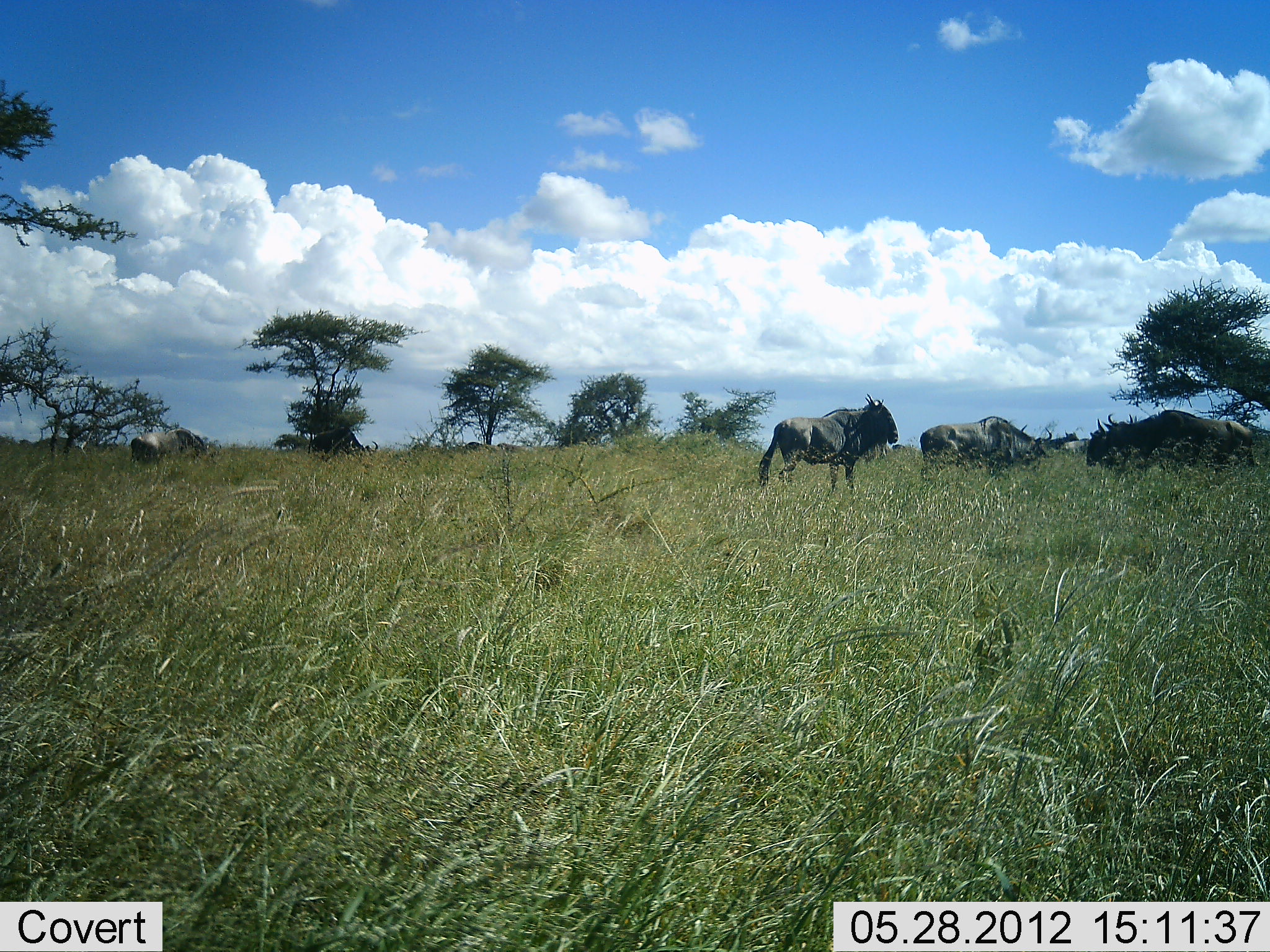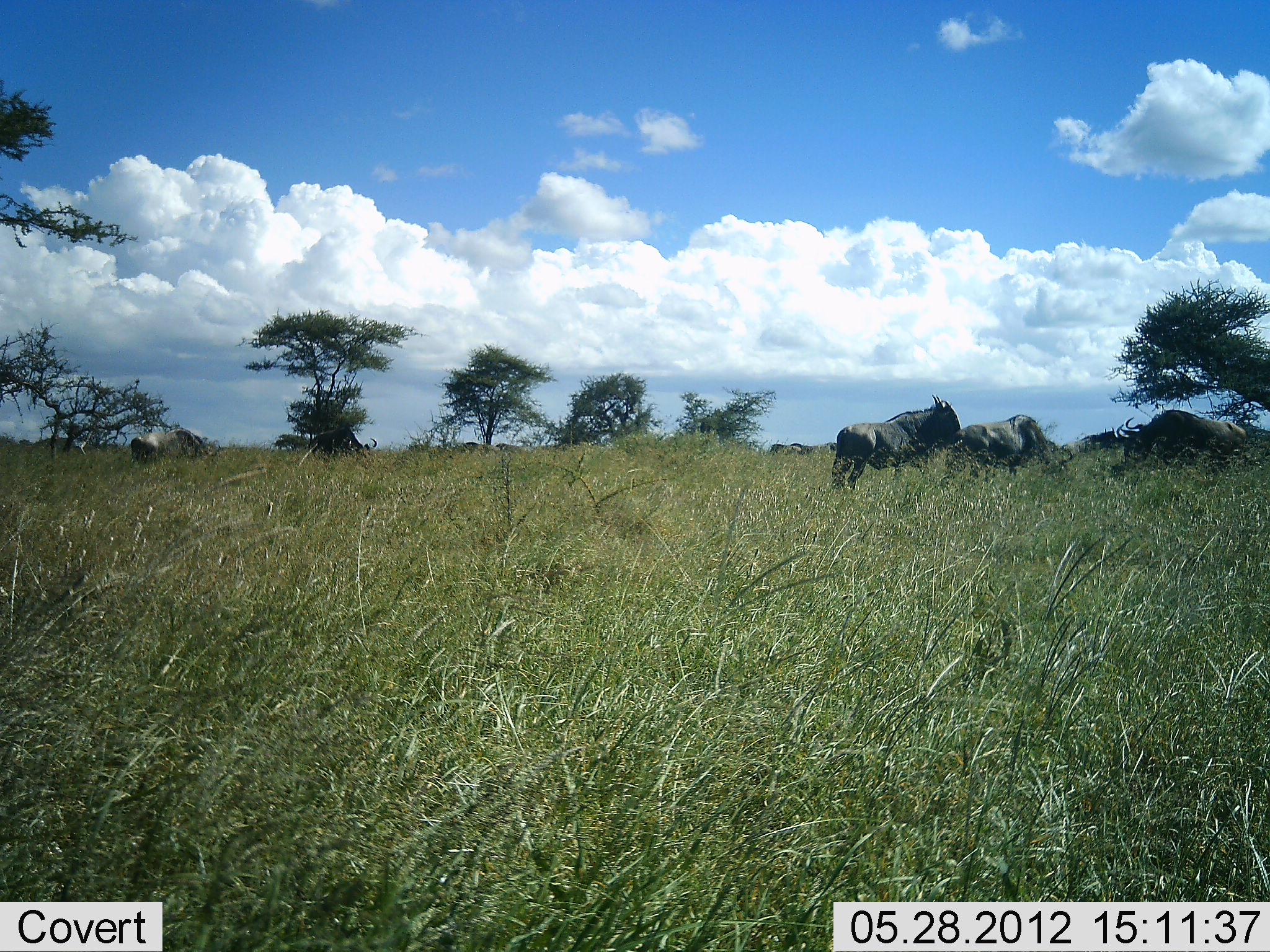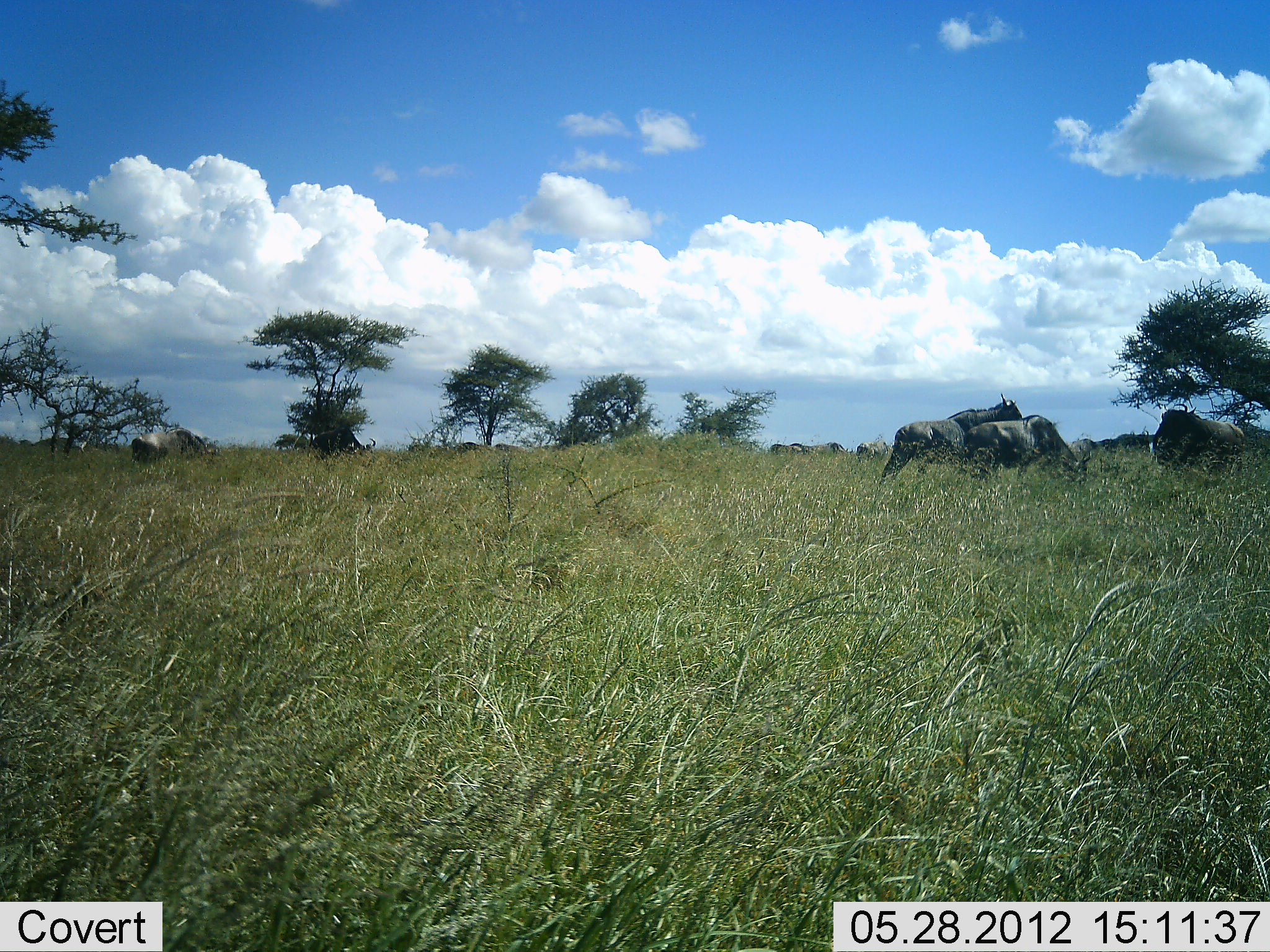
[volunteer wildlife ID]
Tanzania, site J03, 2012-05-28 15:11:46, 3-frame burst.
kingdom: Animalia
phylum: Chordata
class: Mammalia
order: Artiodactyla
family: Bovidae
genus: Connochaetes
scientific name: Connochaetes taurinus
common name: blue wildebeest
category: wildebeest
Wildebeest (blue wildebeest) (Connochaetes taurinus), count 4. Behavior (volunteer vote fractions): standing 50%, resting 0%, moving 80%, interacting 10%. Young present (vote fraction): 0%. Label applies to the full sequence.